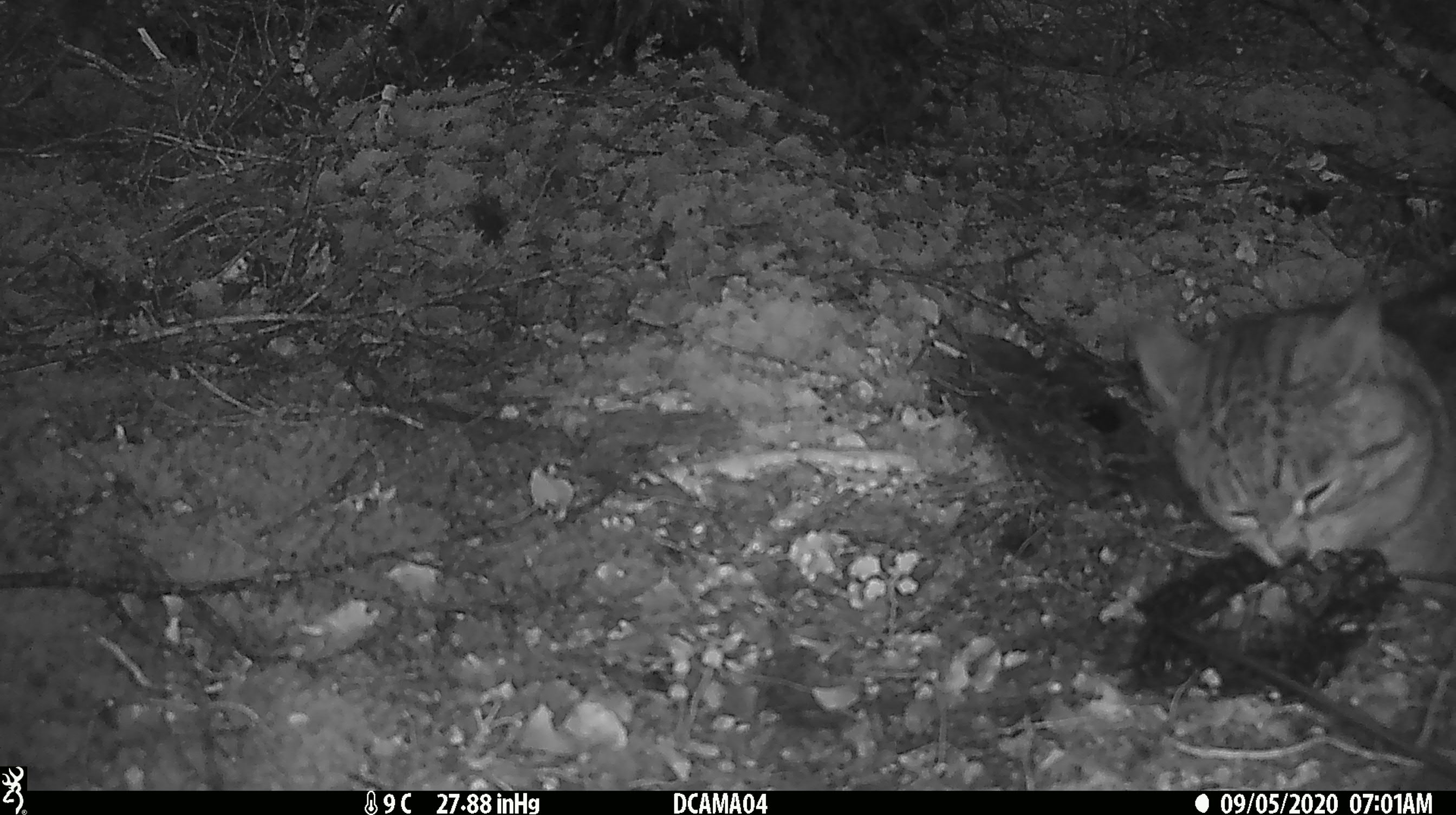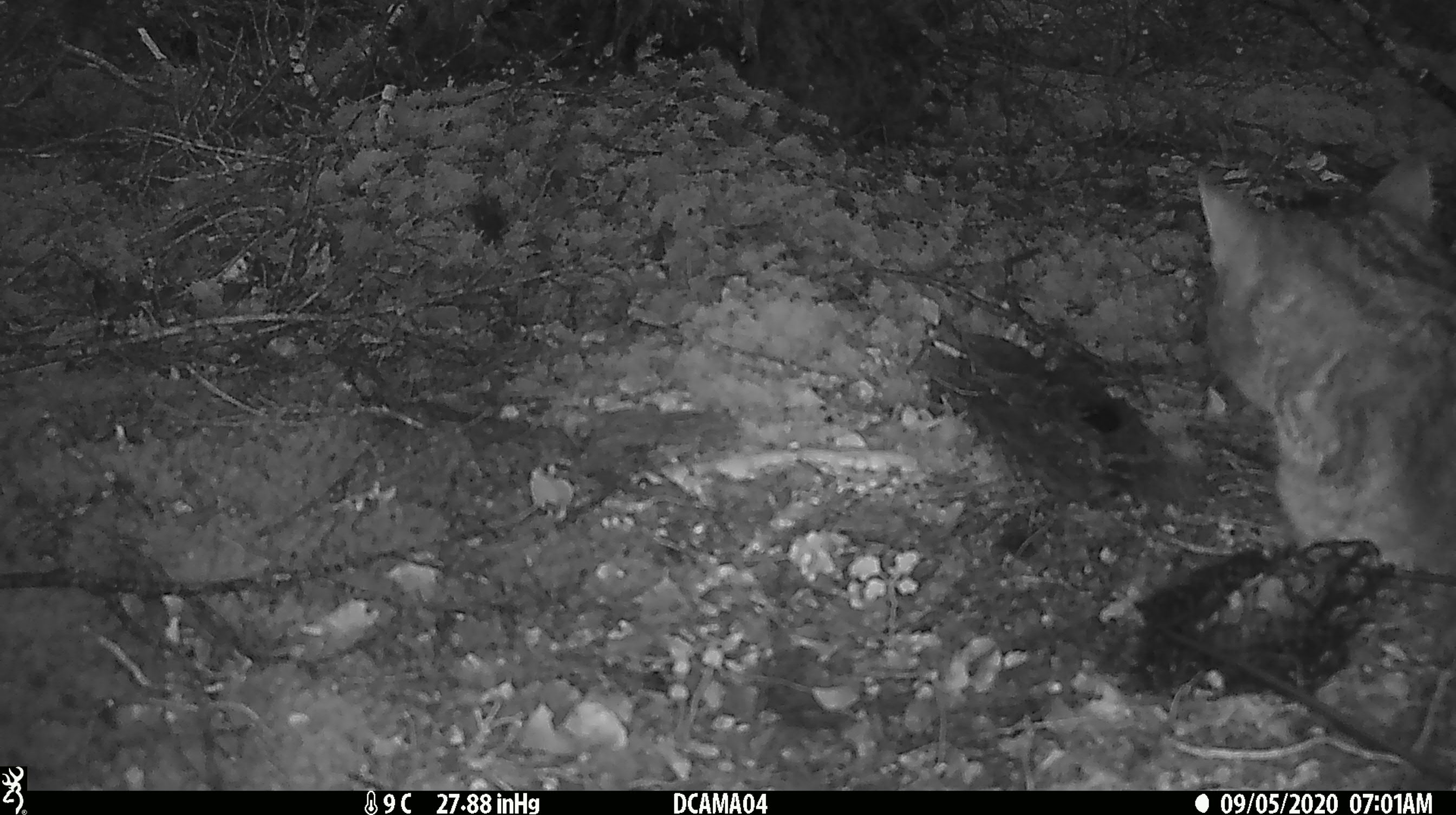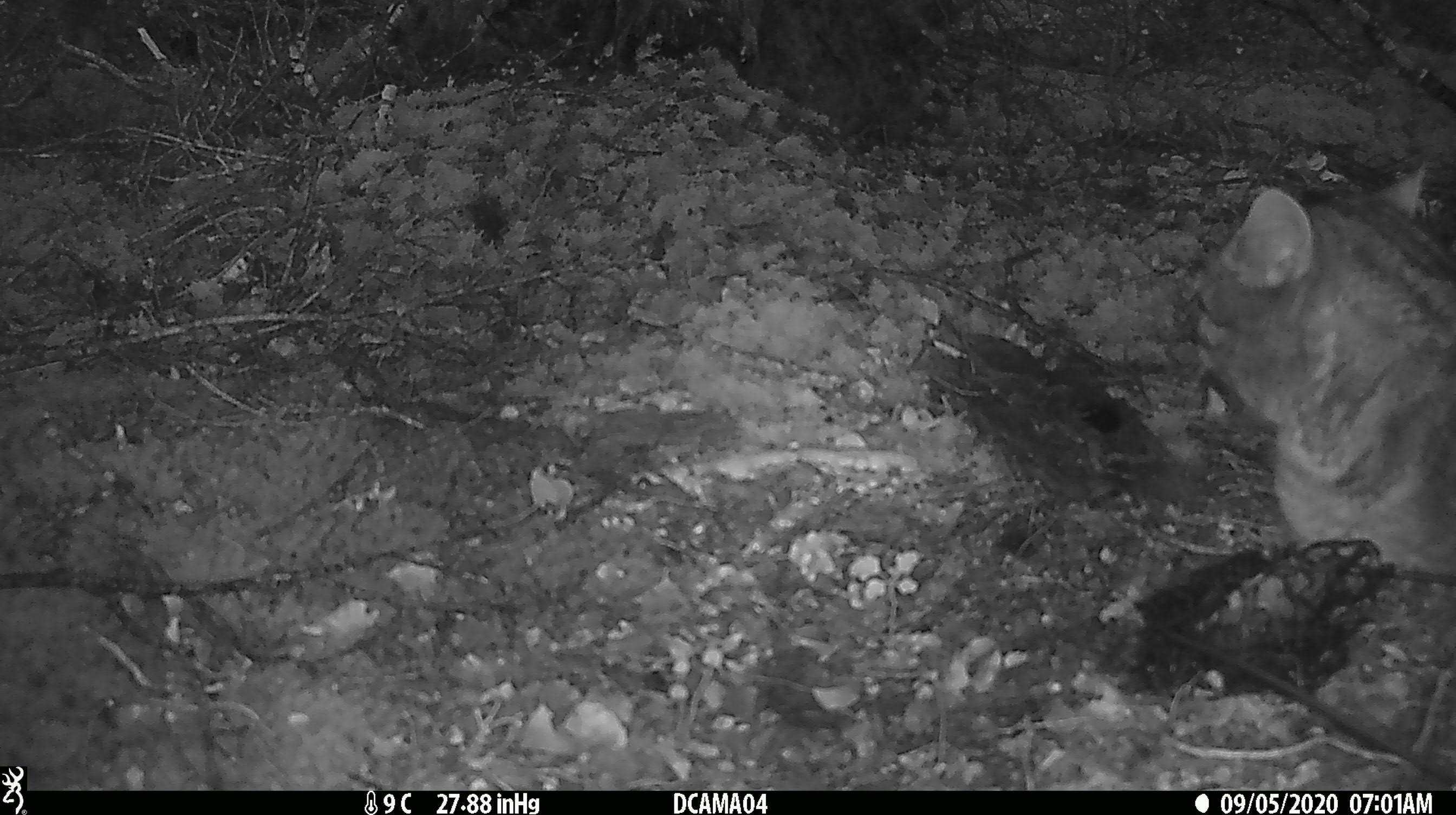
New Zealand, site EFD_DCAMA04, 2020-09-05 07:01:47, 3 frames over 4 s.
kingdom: Animalia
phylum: Chordata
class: Mammalia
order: Carnivora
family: Felidae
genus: Felis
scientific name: Felis catus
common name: domestic cat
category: cat